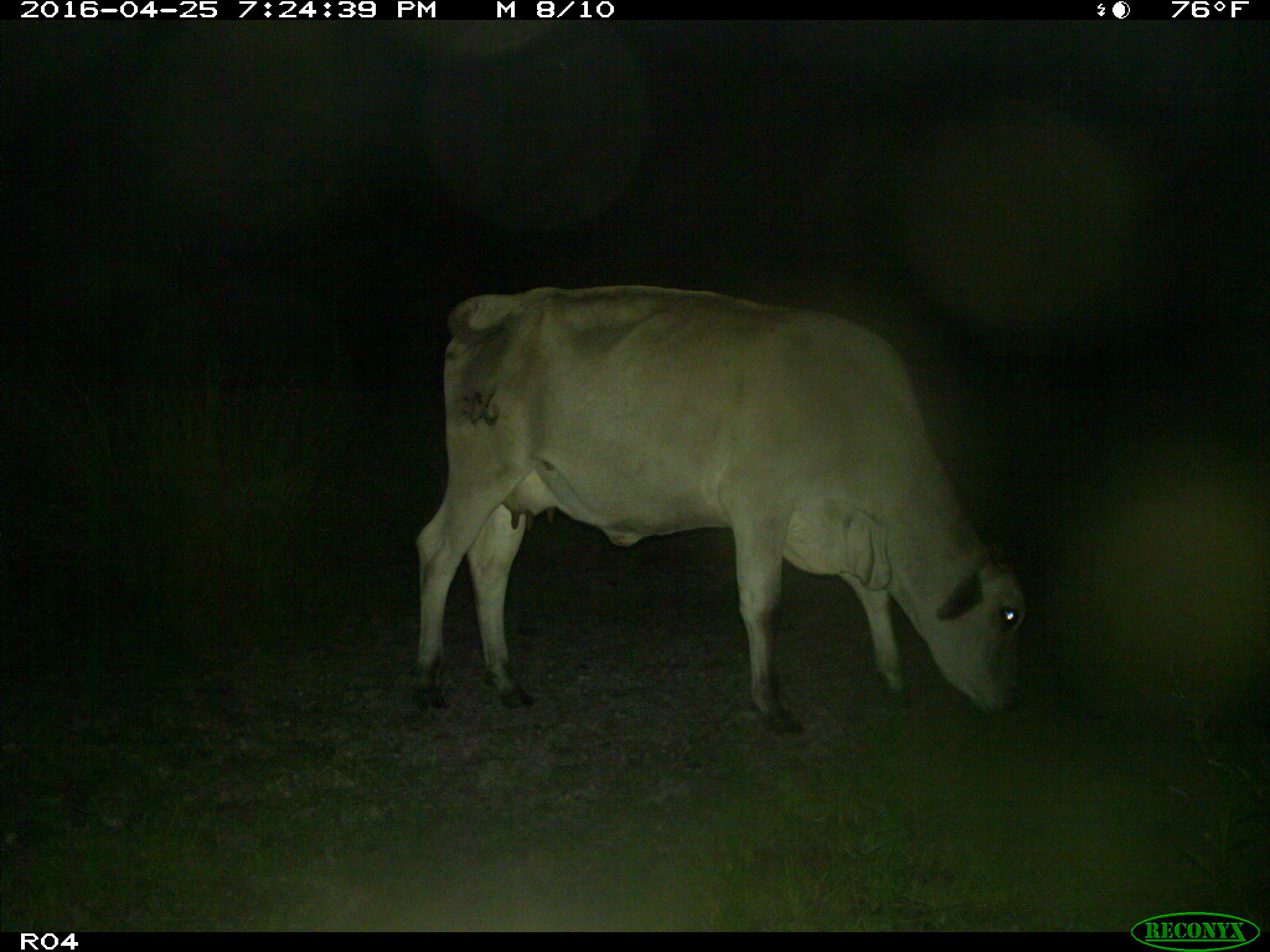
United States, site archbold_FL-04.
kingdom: Animalia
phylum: Chordata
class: Mammalia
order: Artiodactyla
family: Bovidae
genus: Bos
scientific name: Bos taurus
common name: domestic cow